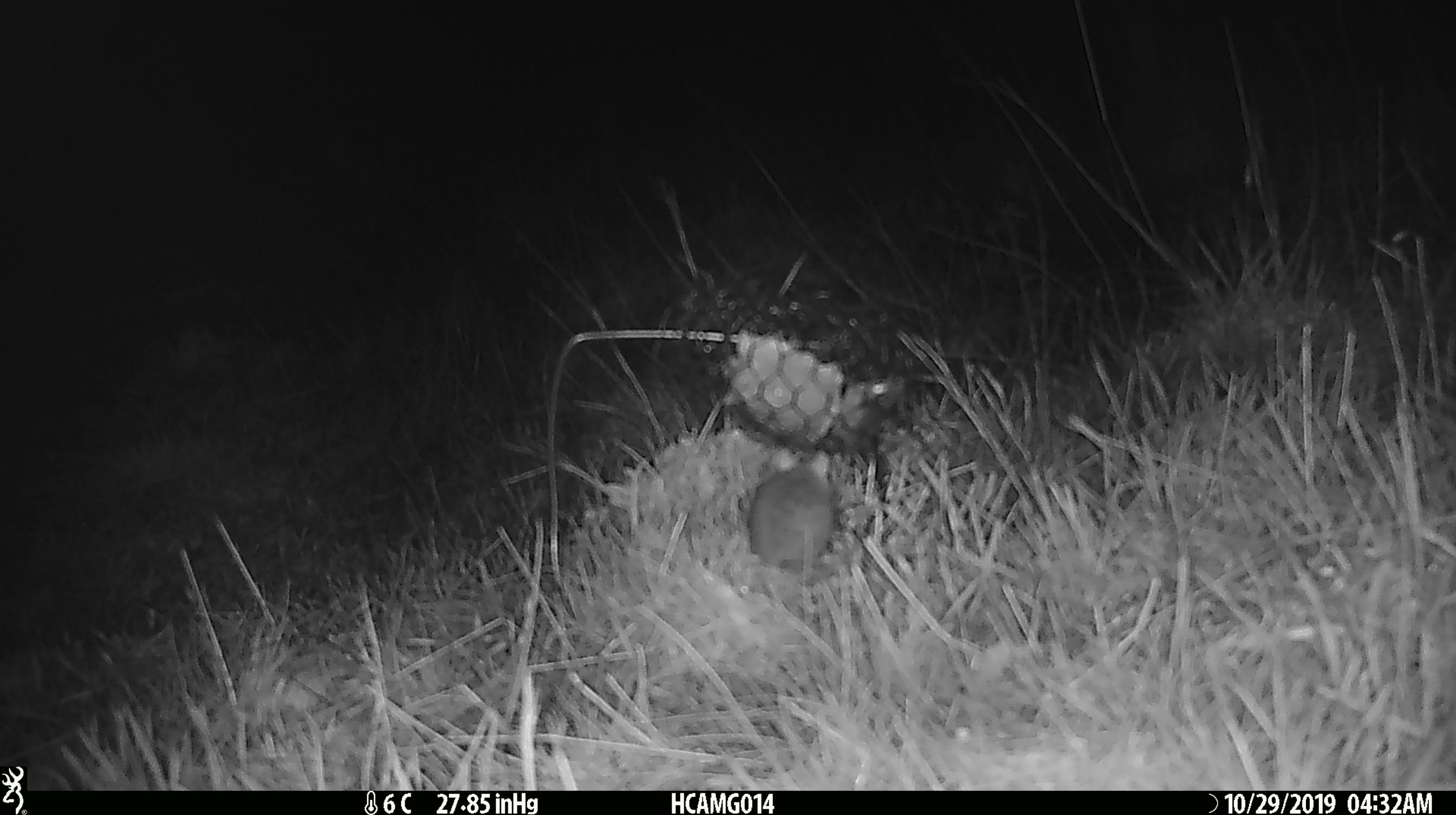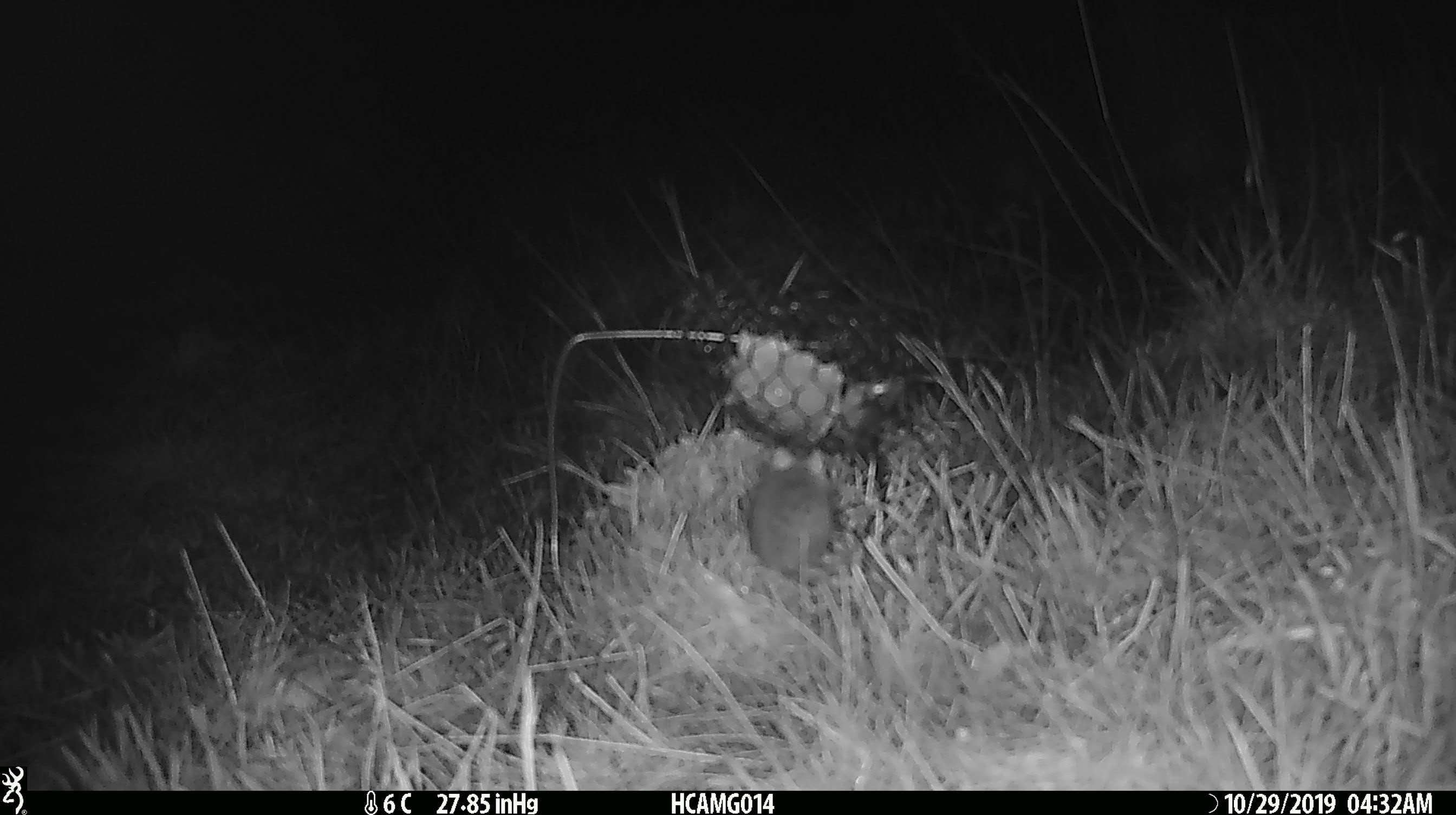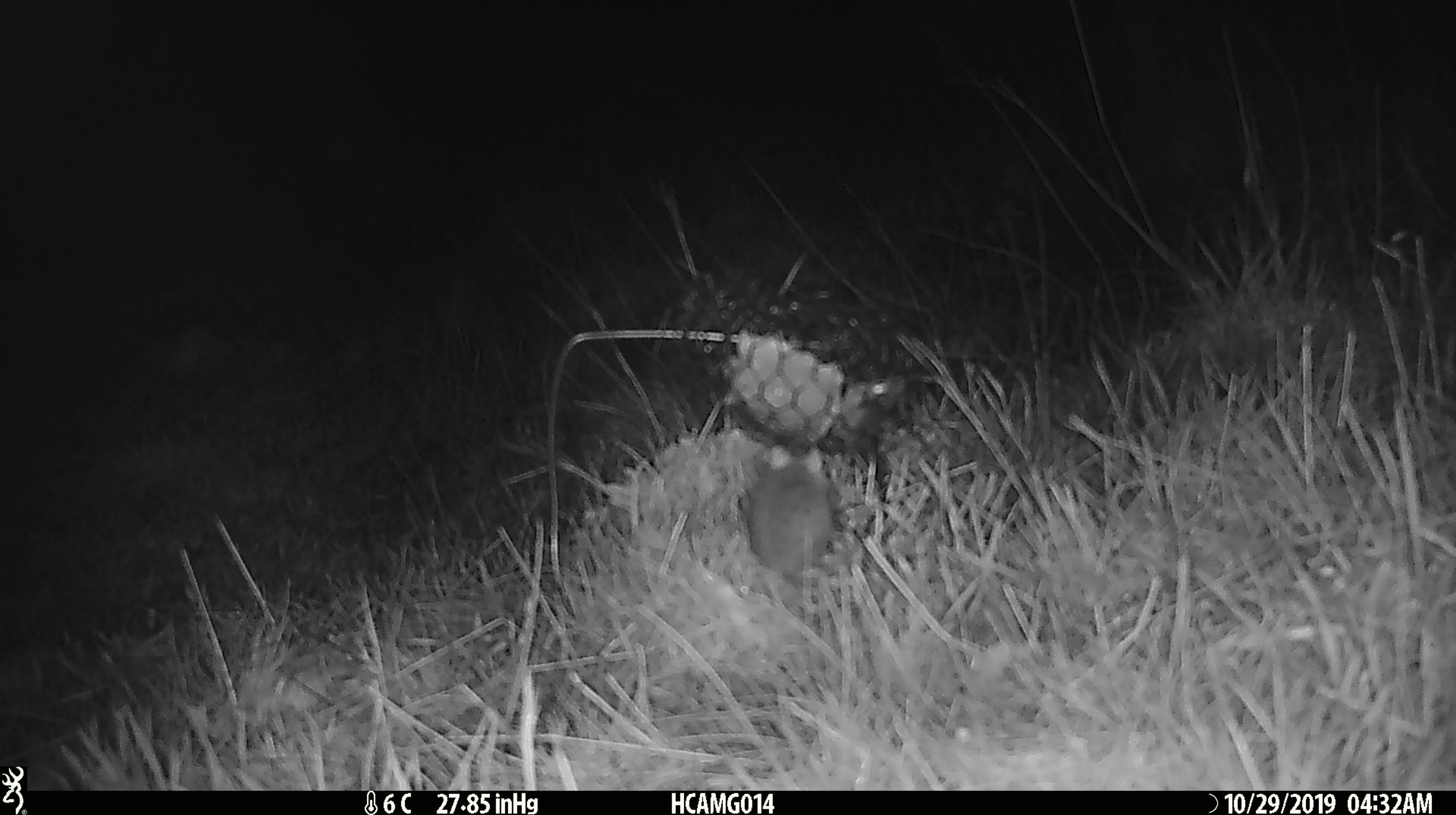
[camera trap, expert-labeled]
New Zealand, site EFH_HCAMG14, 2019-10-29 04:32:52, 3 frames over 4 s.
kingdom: Animalia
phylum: Chordata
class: Mammalia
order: Rodentia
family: Muridae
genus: Mus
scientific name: Mus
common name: mouse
Mouse (Mus).